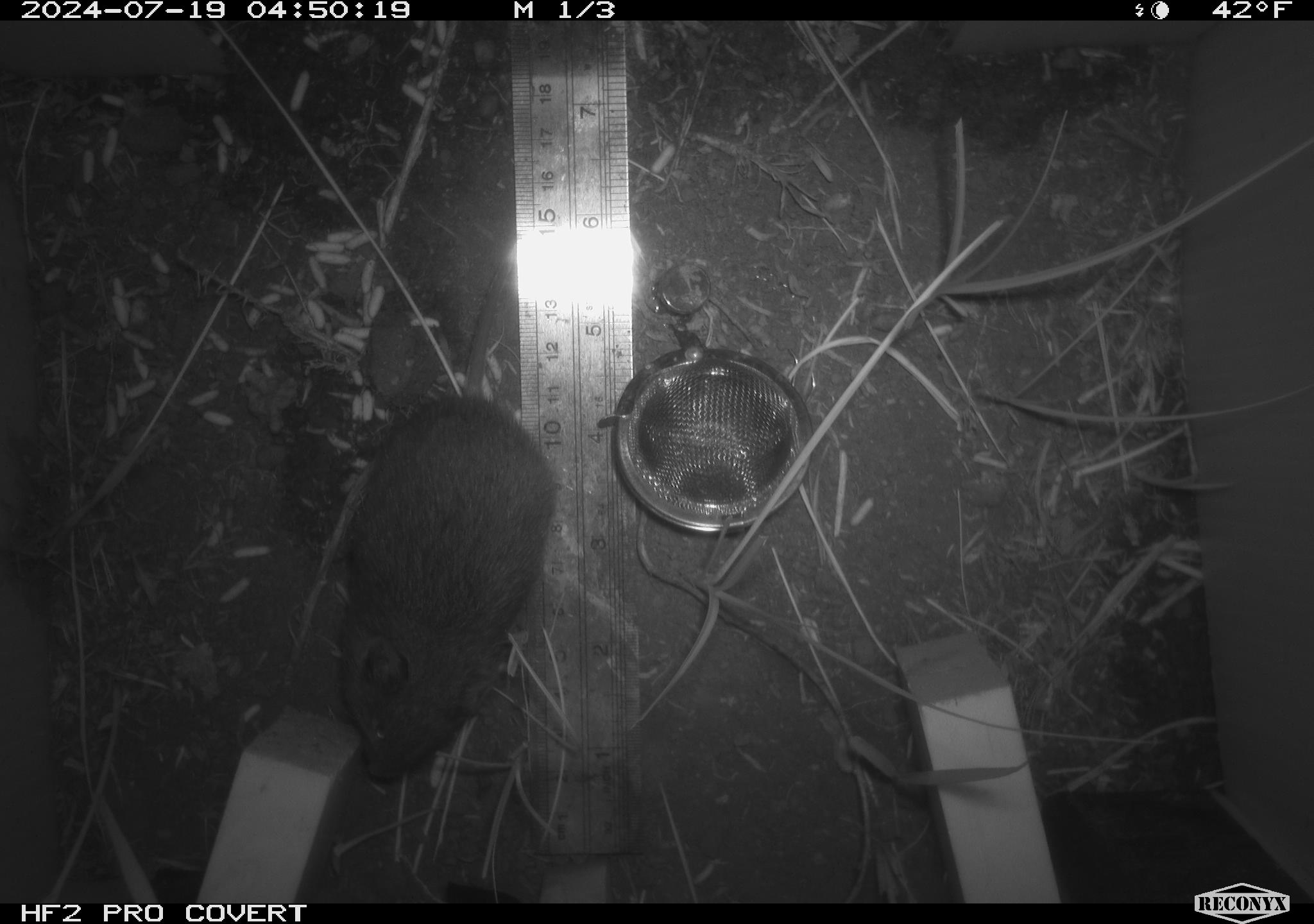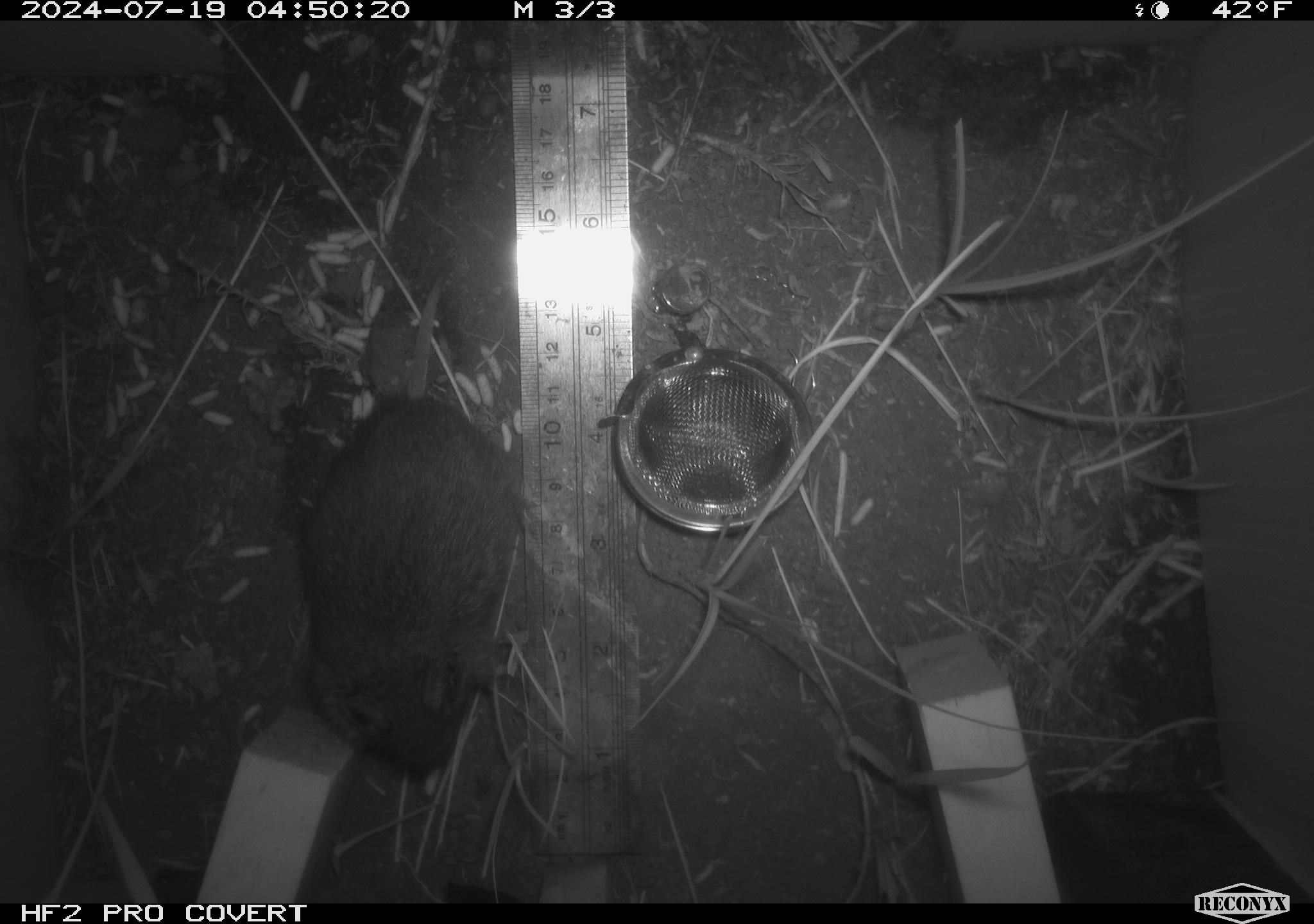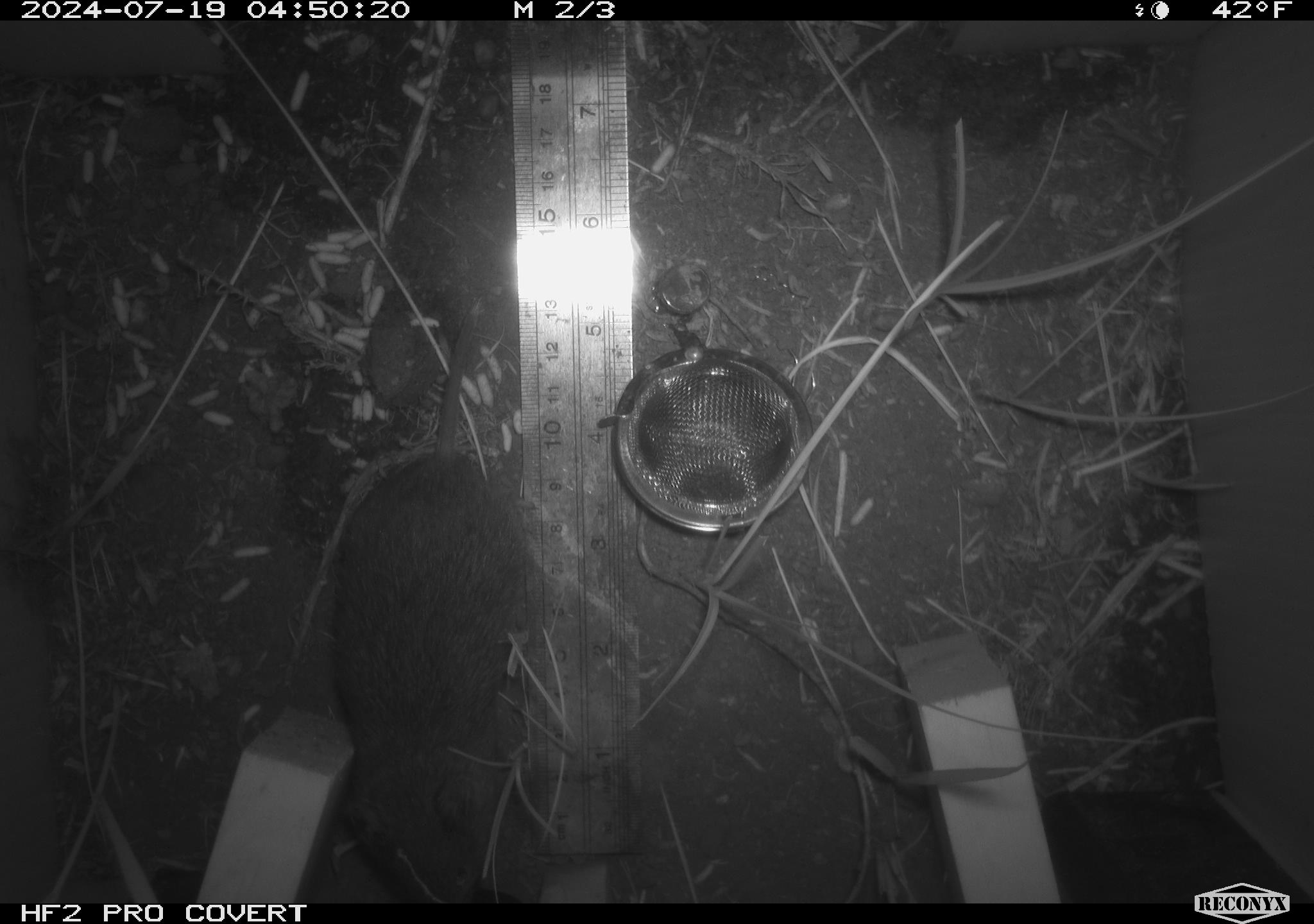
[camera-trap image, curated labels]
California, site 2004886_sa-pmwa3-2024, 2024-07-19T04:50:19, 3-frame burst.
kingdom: Animalia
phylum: Chordata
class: Mammalia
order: Rodentia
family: Cricetidae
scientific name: Arvicolinae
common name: voles, lemmings, and muskrats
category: arvicolinae subfamily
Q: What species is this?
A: Arvicolinae subfamily (voles, lemmings, and muskrats) (Arvicolinae).